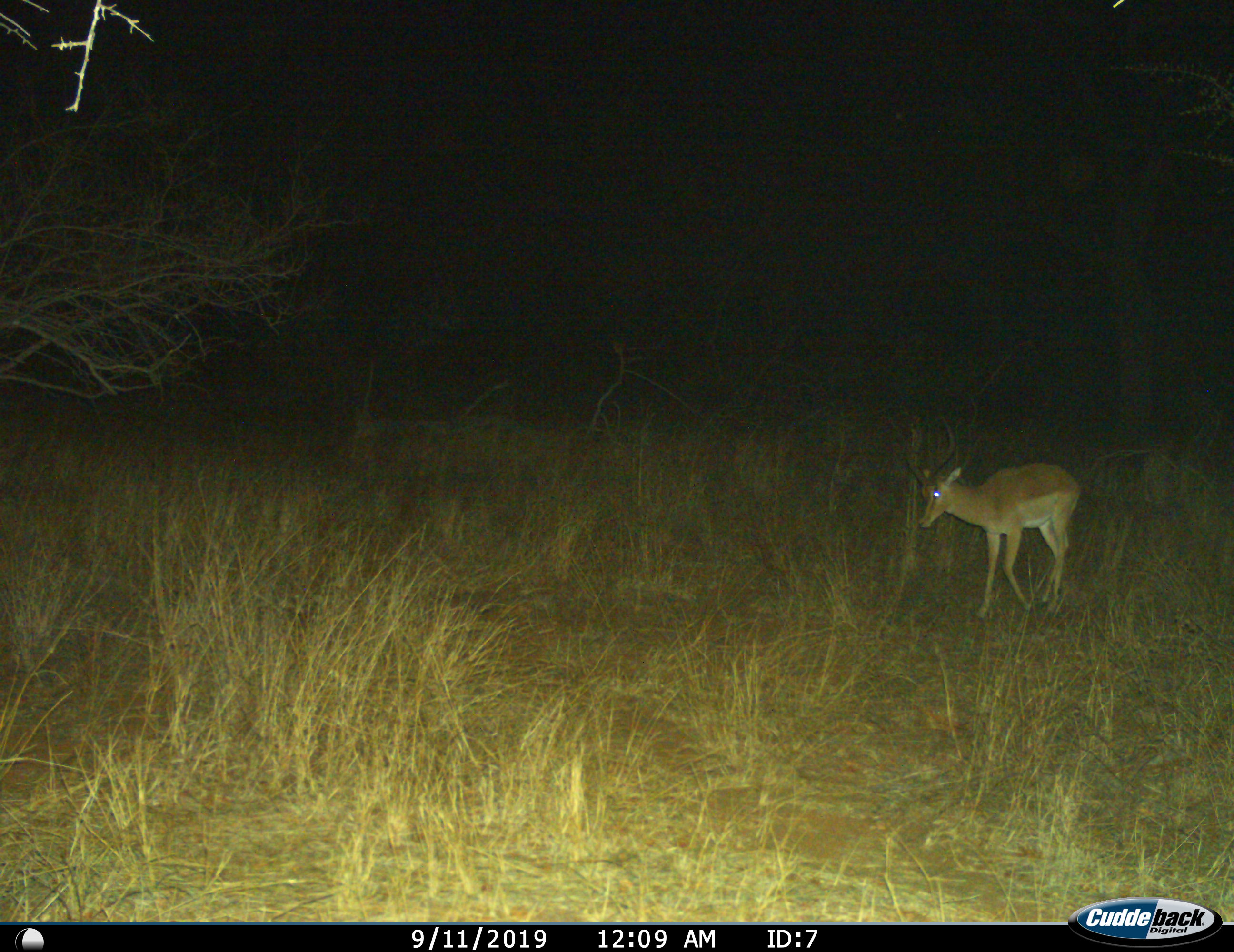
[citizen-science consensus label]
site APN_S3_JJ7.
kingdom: Animalia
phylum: Chordata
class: Mammalia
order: Artiodactyla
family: Bovidae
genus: Aepyceros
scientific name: Aepyceros melampus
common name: impala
Impala (Aepyceros melampus), count 1. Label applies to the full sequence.